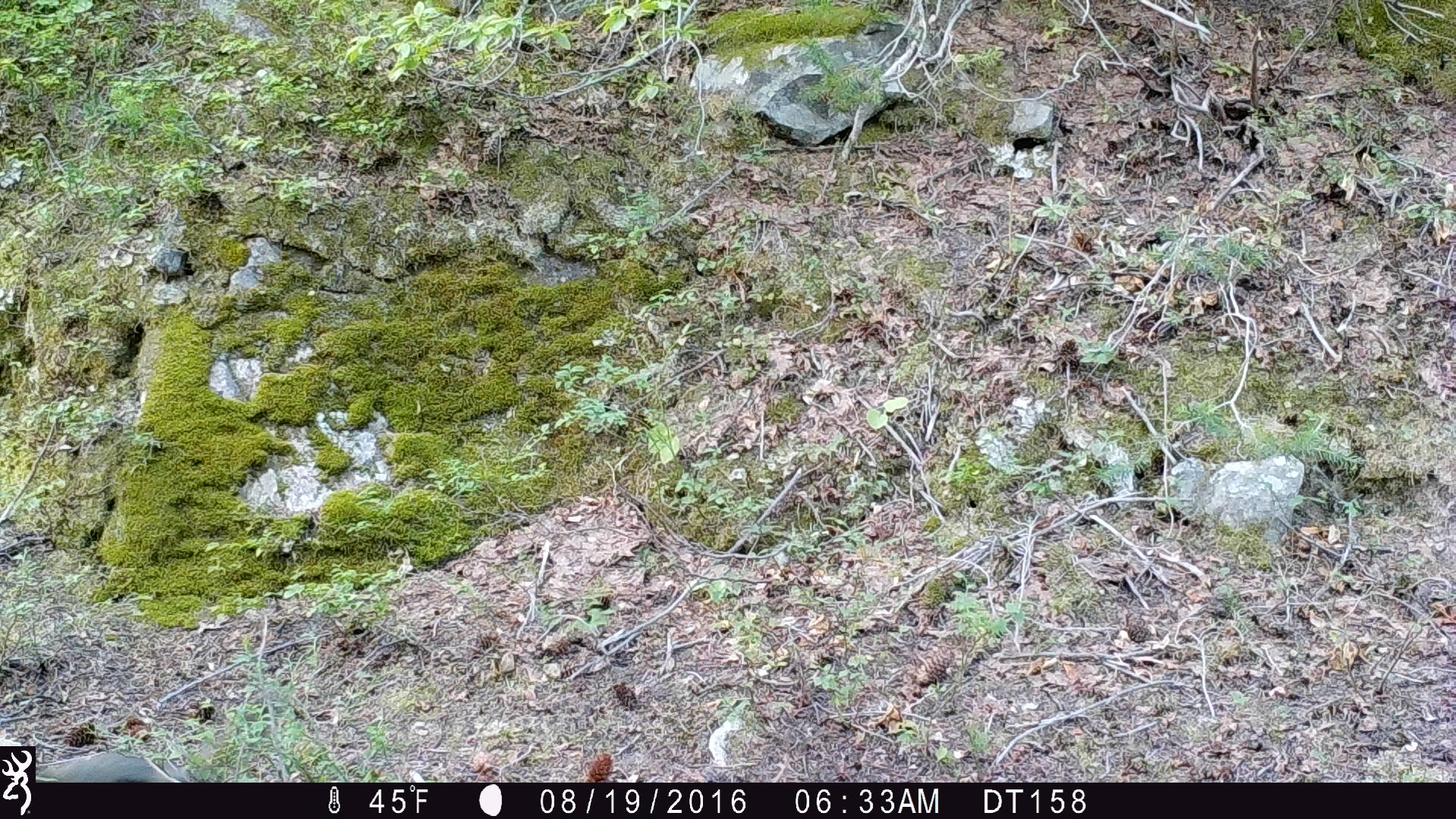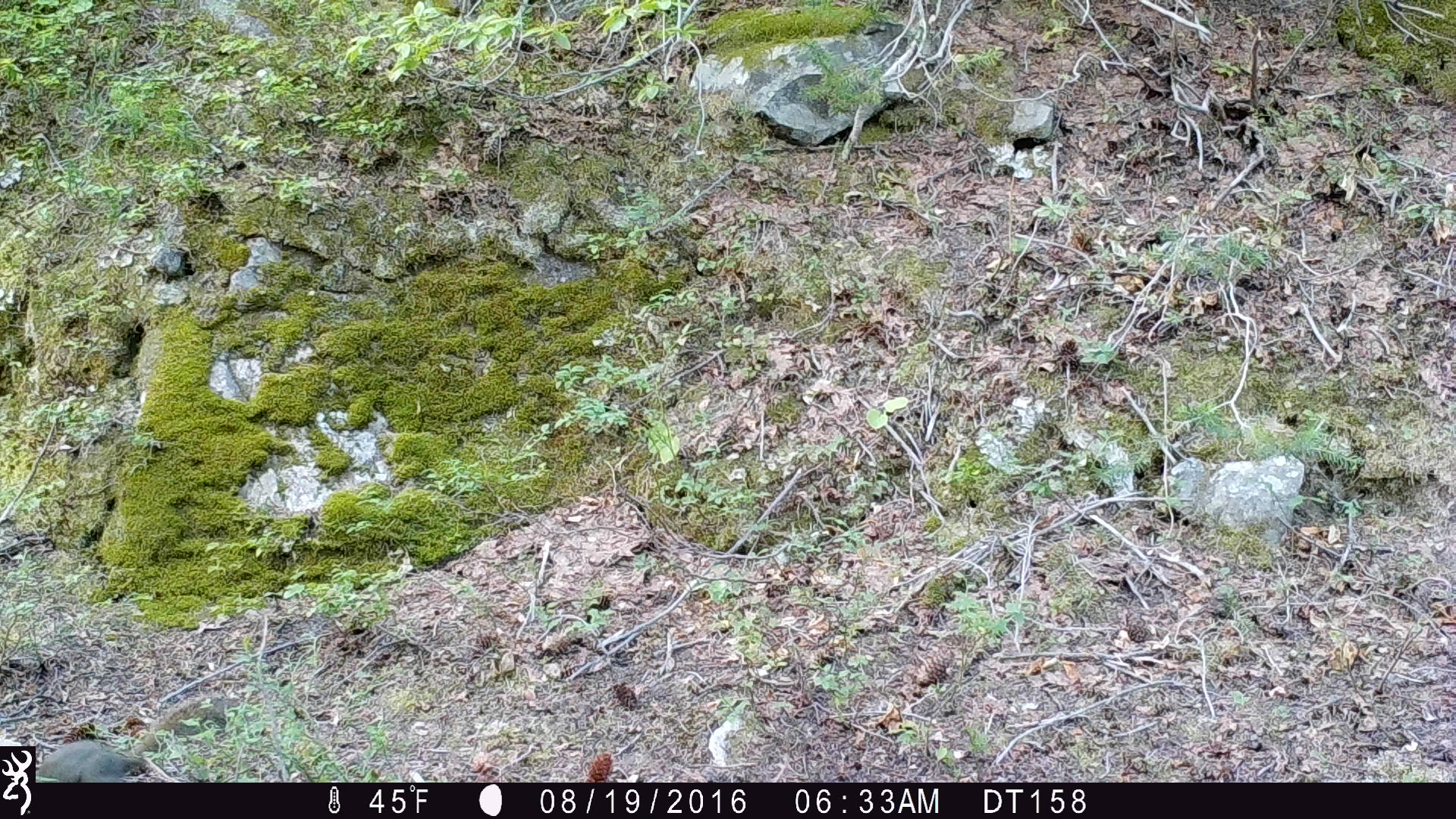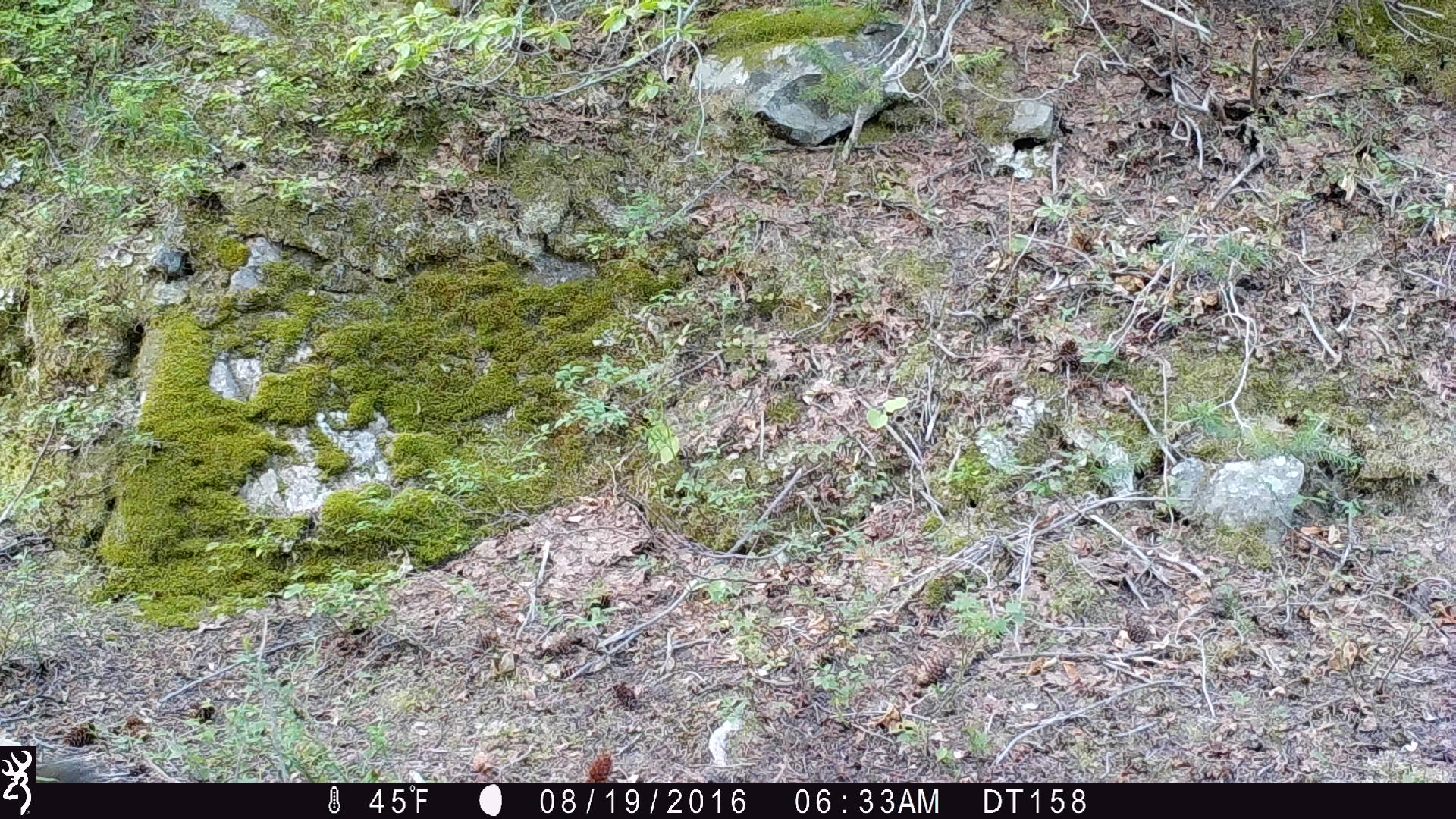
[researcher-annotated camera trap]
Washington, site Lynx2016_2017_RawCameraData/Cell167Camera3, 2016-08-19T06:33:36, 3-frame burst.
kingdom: Animalia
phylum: Chordata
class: Mammalia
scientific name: Mammalia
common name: small mammal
Small mammal (Mammalia). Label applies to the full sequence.